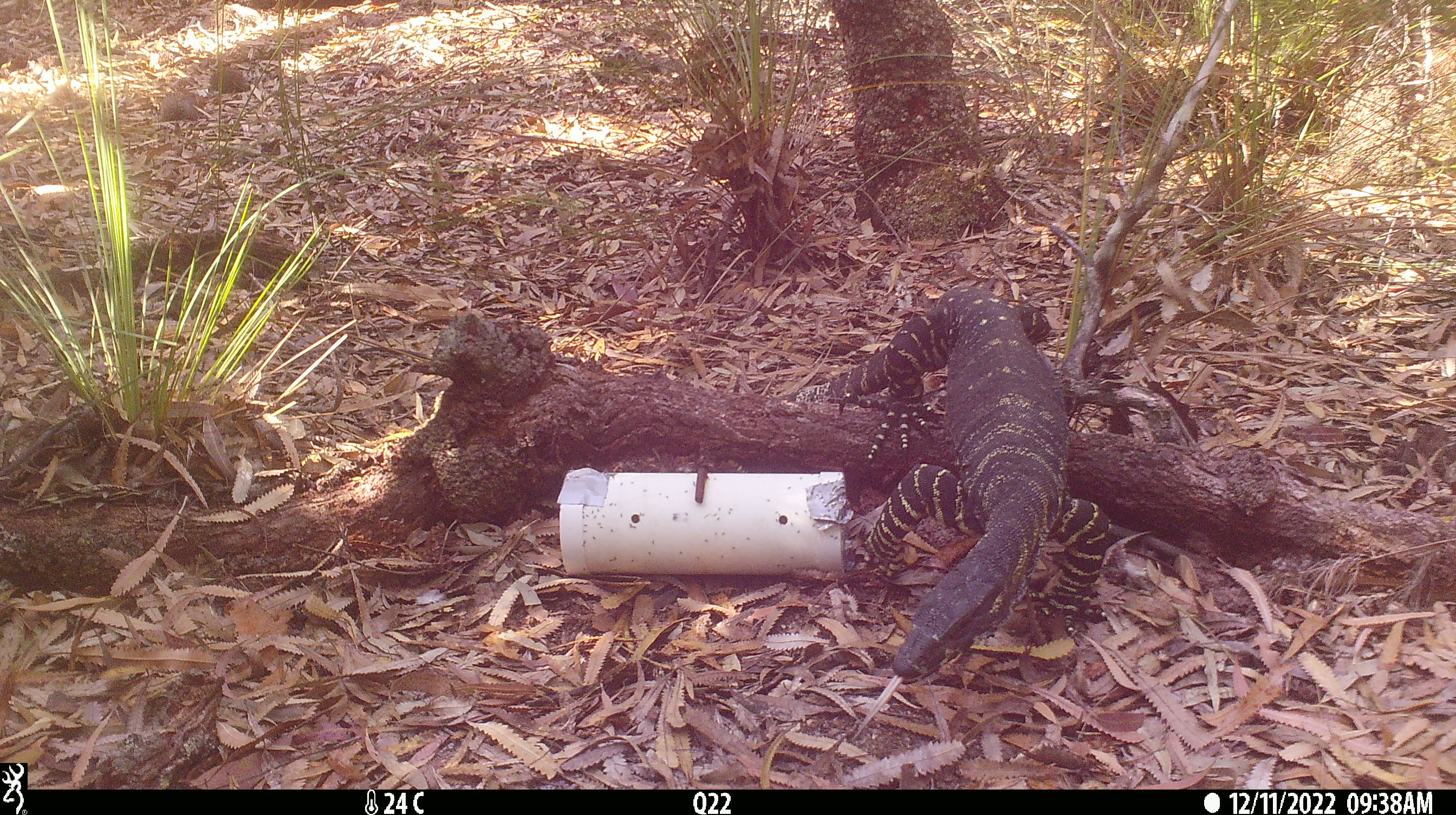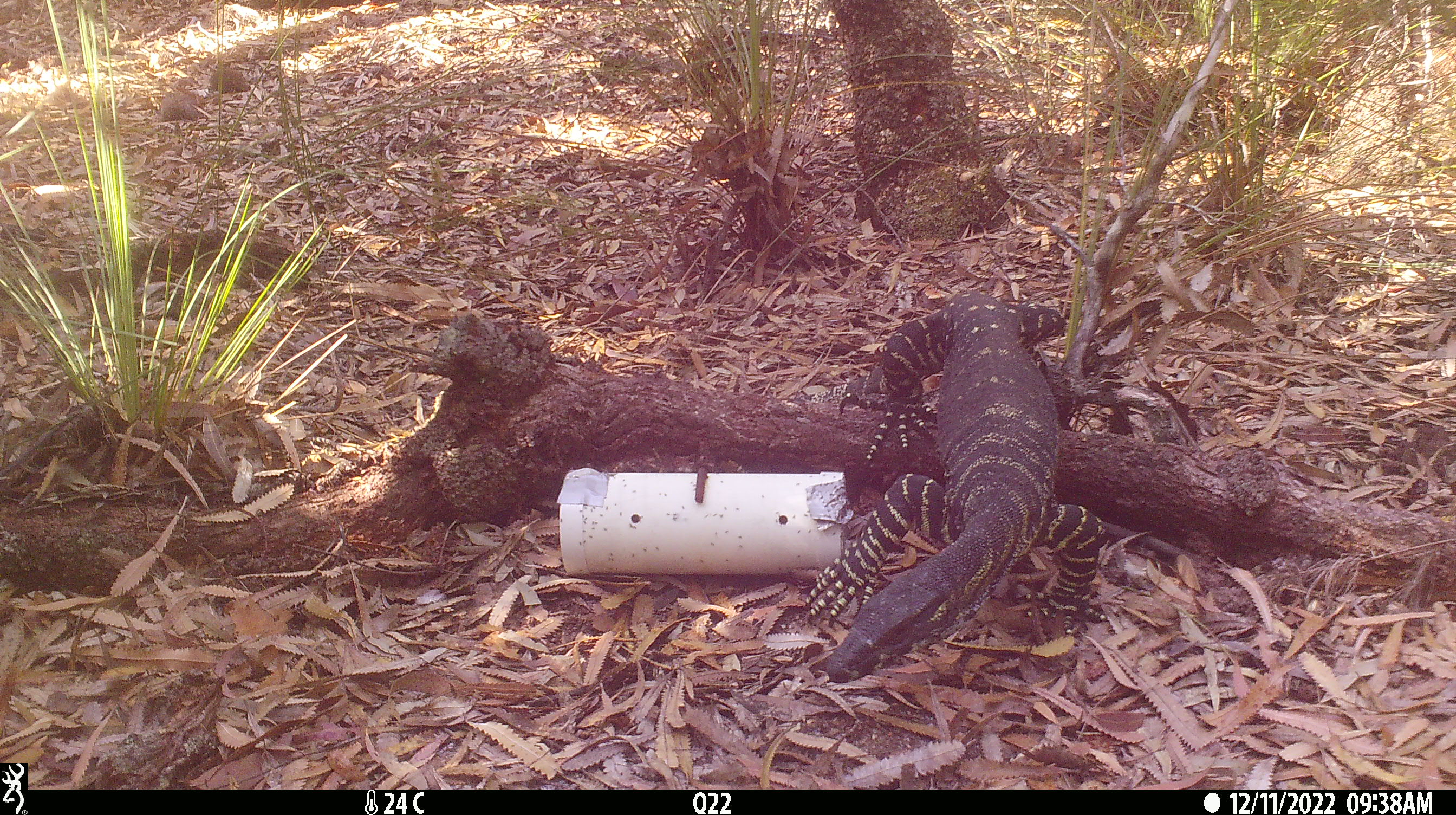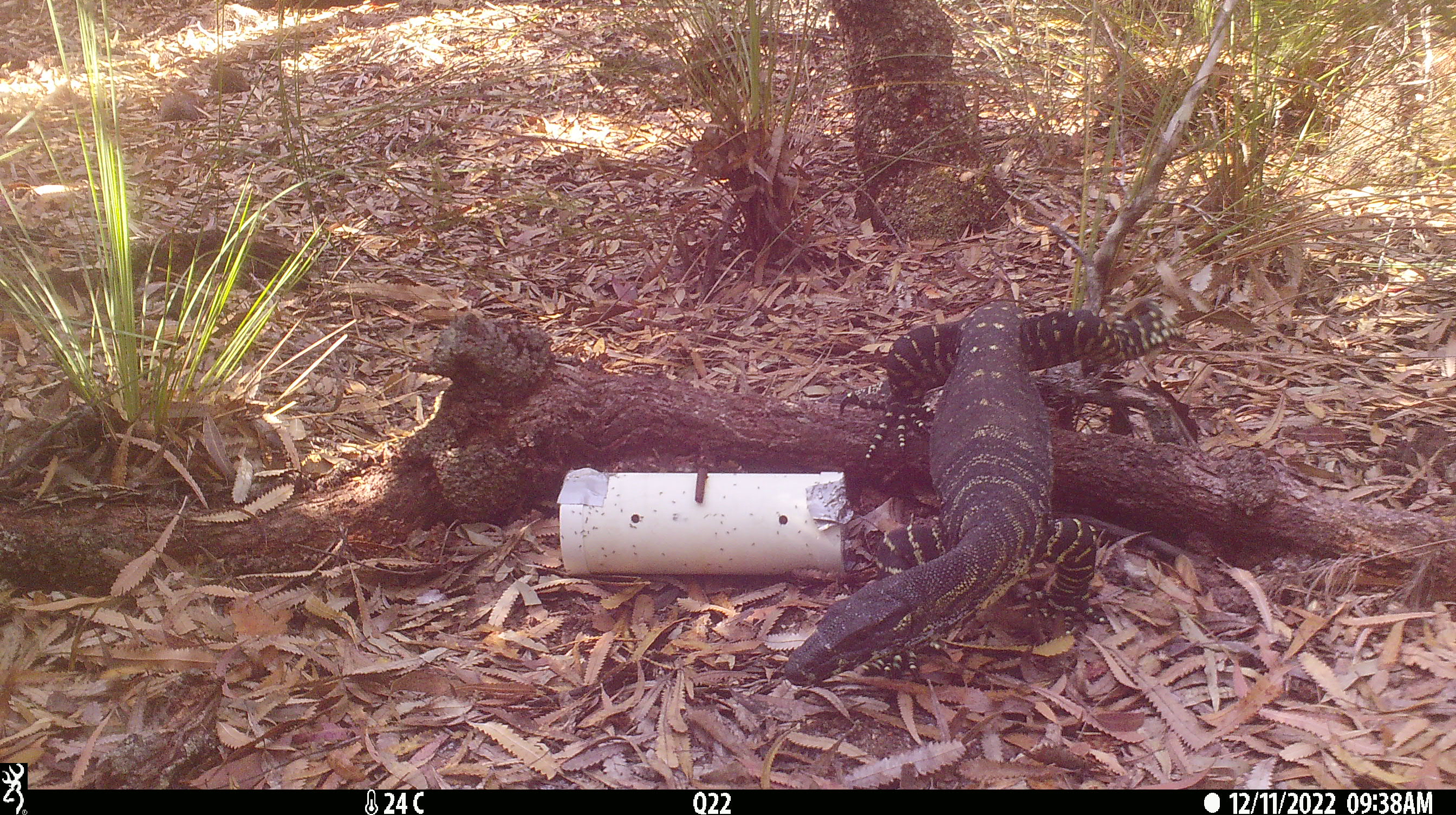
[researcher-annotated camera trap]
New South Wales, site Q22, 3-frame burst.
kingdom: Animalia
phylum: Chordata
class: Reptilia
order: Squamata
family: Varanidae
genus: Varanus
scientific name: Varanus varius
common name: lace monitor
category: goanna